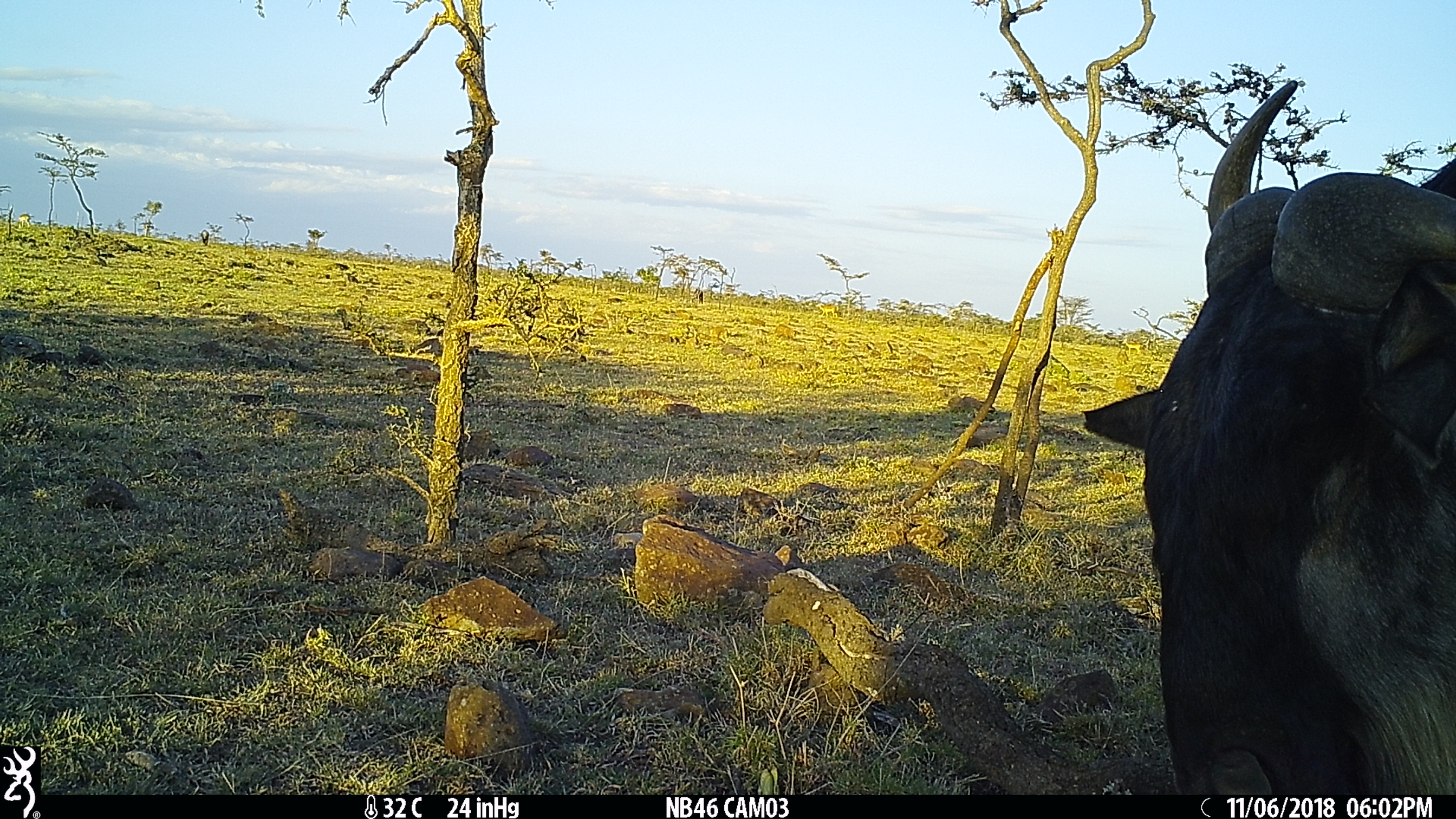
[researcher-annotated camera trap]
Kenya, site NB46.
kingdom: Animalia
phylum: Chordata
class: Mammalia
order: Artiodactyla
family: Bovidae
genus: Connochaetes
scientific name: Connochaetes taurinus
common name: blue wildebeest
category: wildebeest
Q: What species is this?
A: Wildebeest (blue wildebeest) (Connochaetes taurinus).